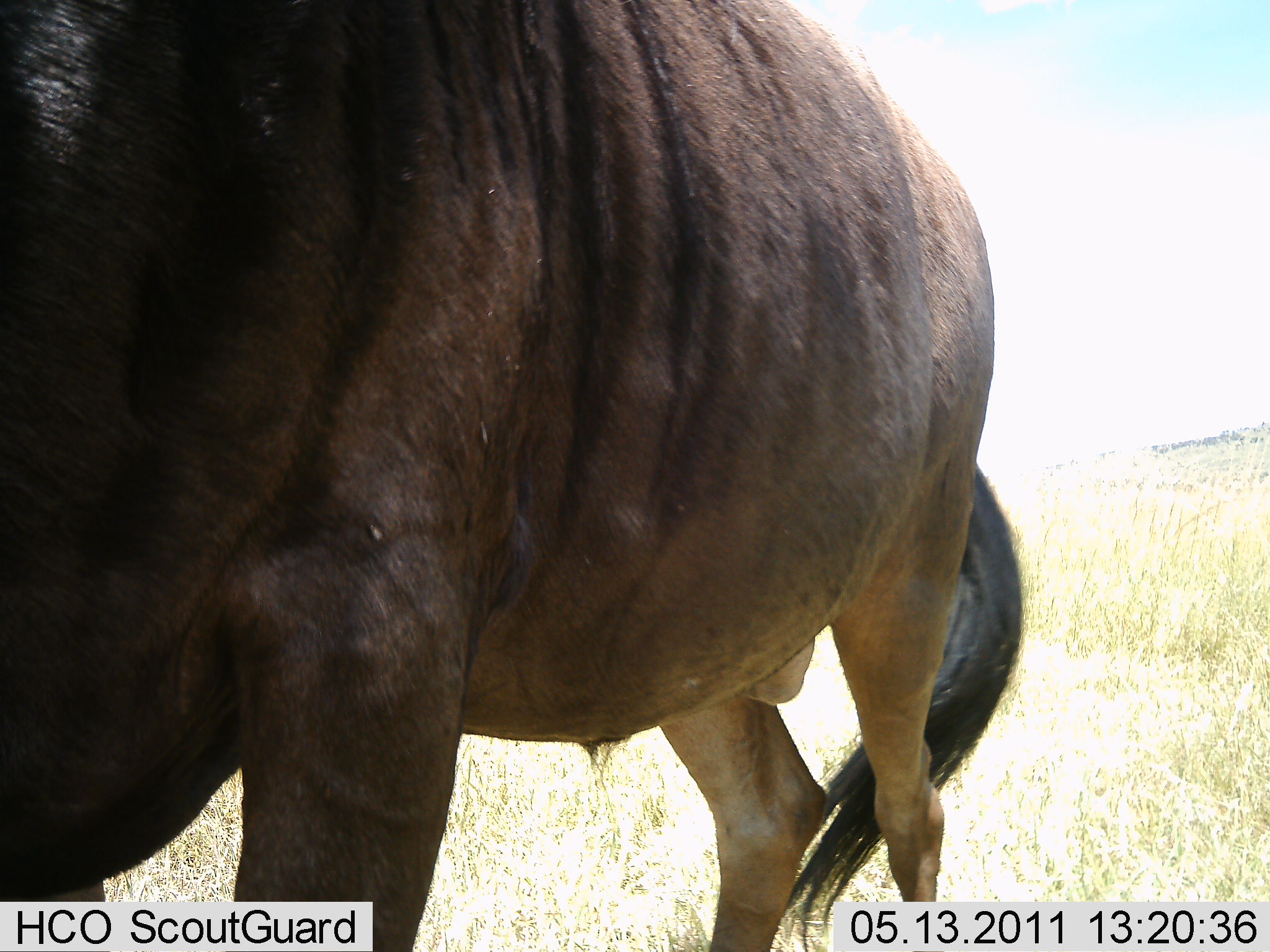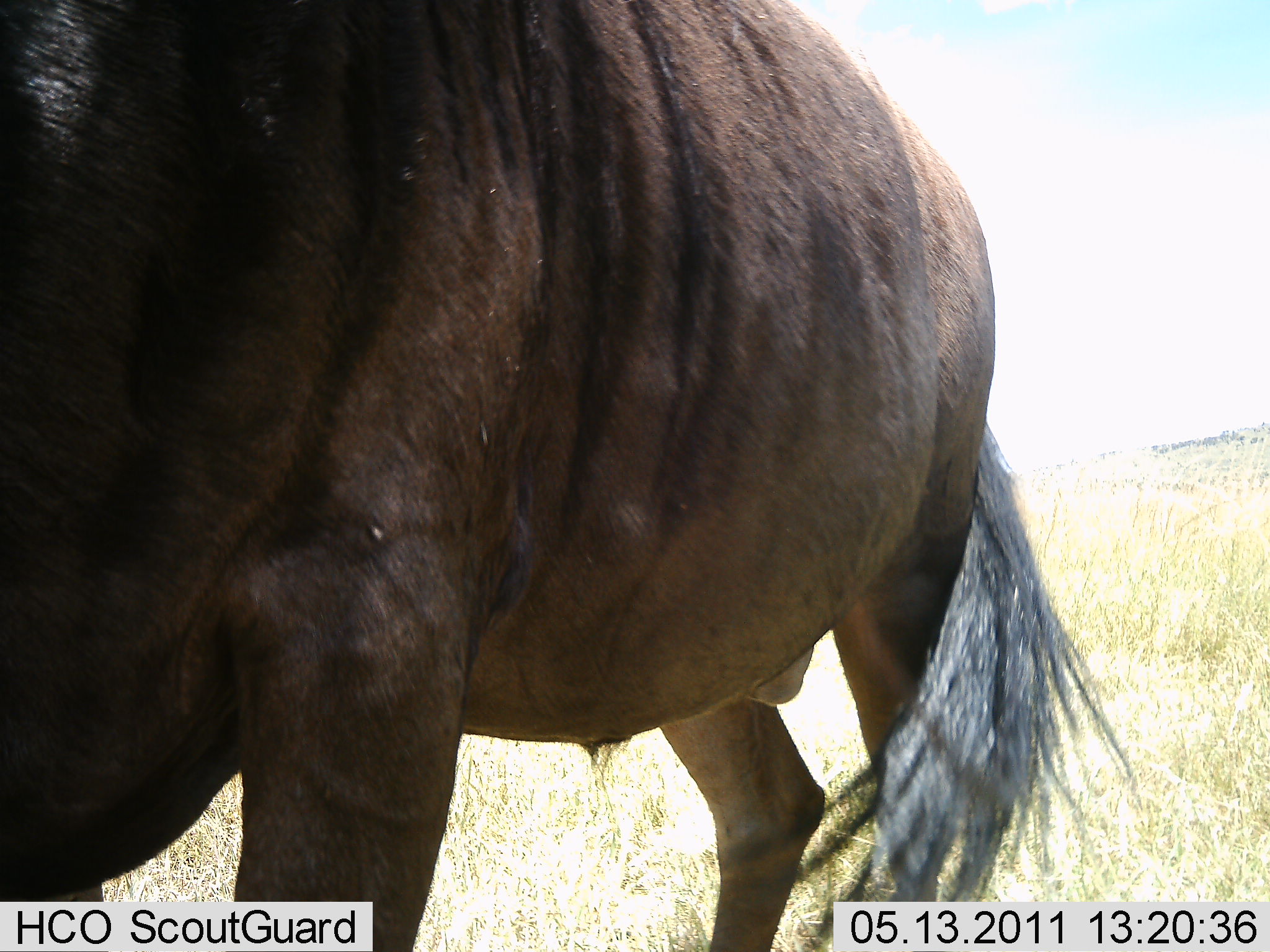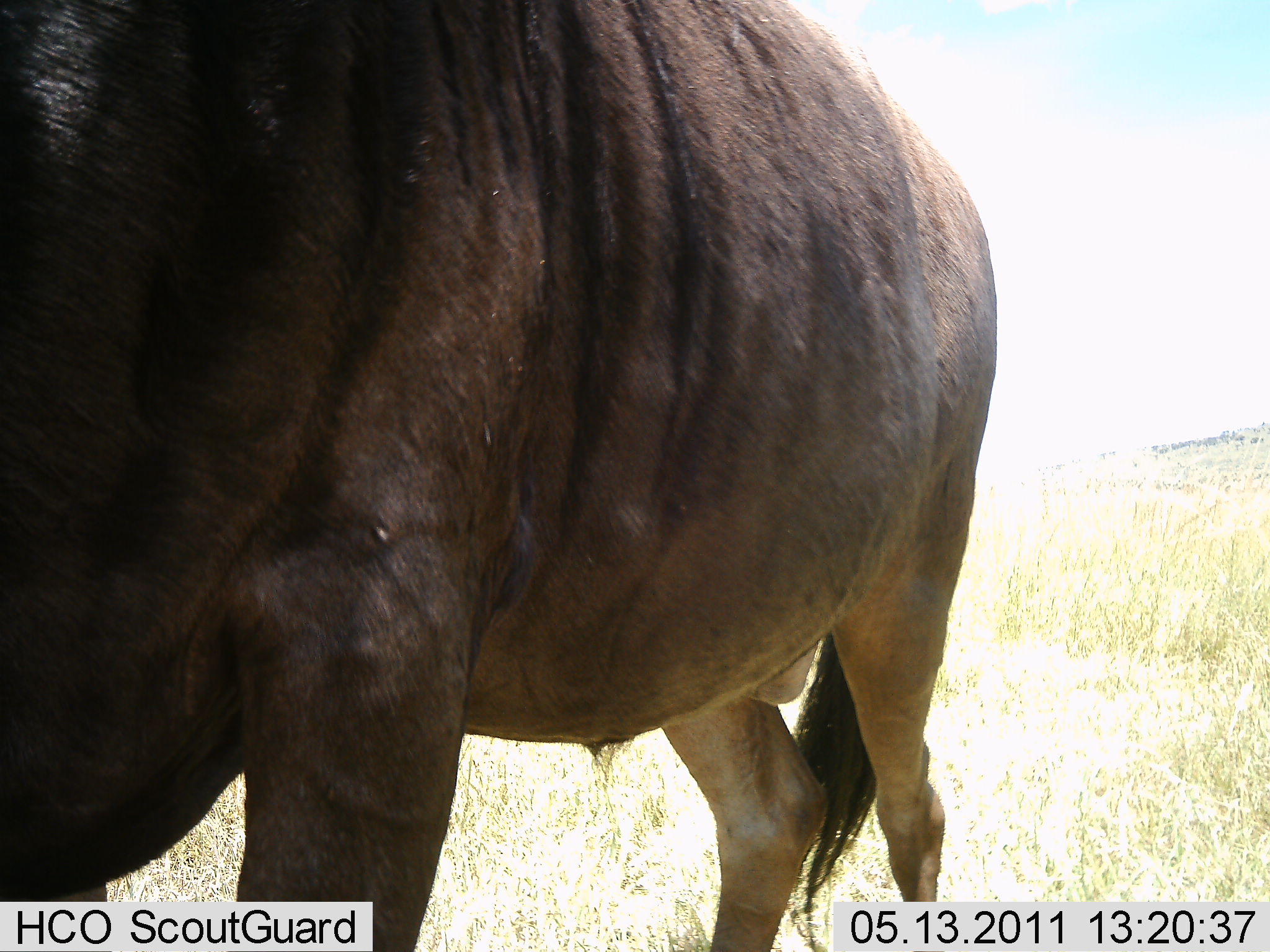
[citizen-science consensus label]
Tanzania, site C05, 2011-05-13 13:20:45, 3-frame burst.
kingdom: Animalia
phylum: Chordata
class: Mammalia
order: Artiodactyla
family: Bovidae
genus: Connochaetes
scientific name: Connochaetes taurinus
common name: blue wildebeest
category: wildebeest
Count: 1.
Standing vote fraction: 100%.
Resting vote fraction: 10%.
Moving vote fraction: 0%.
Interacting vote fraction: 0%.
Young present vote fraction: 0%.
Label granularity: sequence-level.